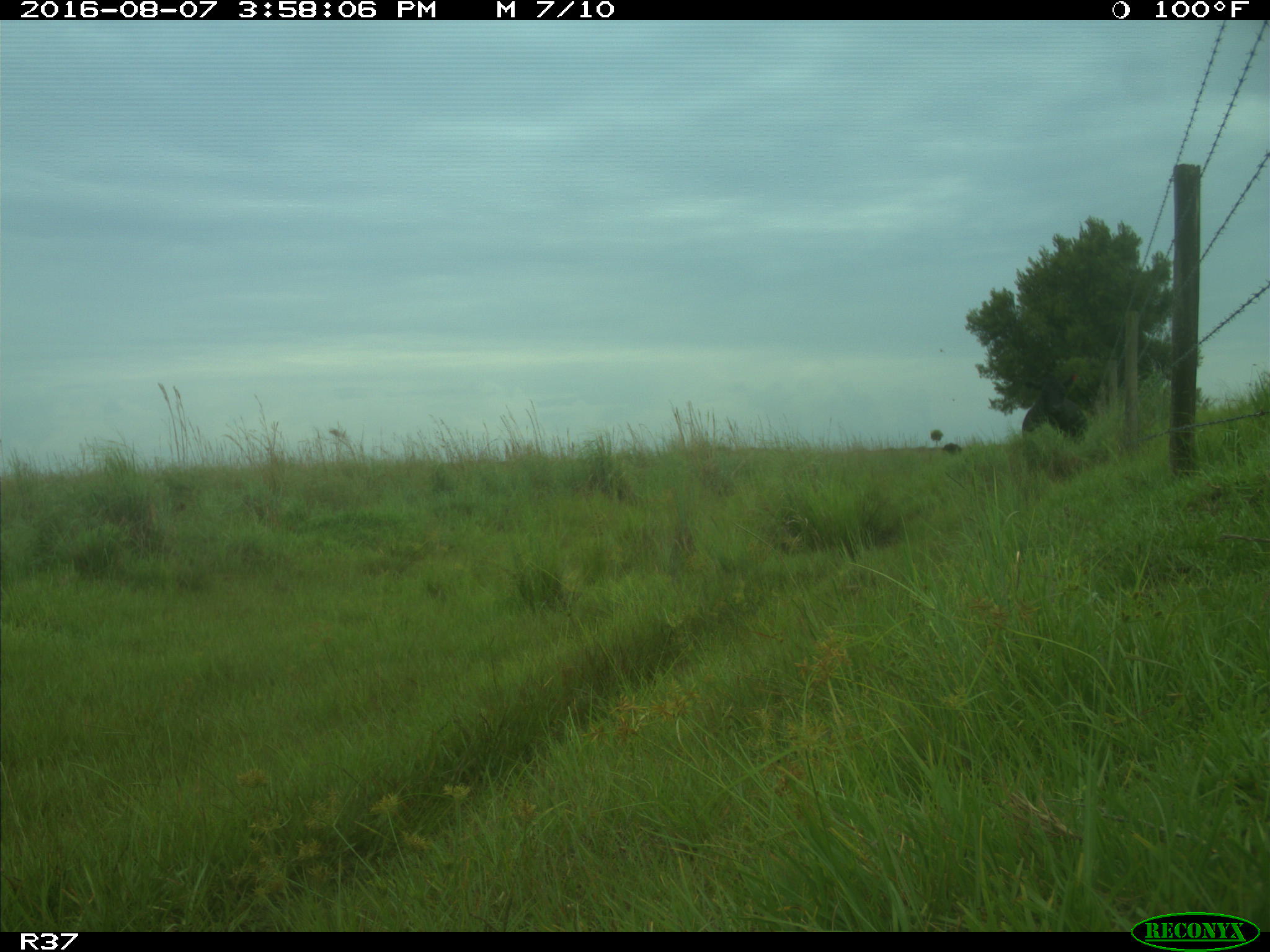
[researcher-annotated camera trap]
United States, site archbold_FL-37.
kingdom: Animalia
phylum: Chordata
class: Mammalia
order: Artiodactyla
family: Bovidae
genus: Bos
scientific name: Bos taurus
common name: domestic cow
Bos taurus (domestic cow).